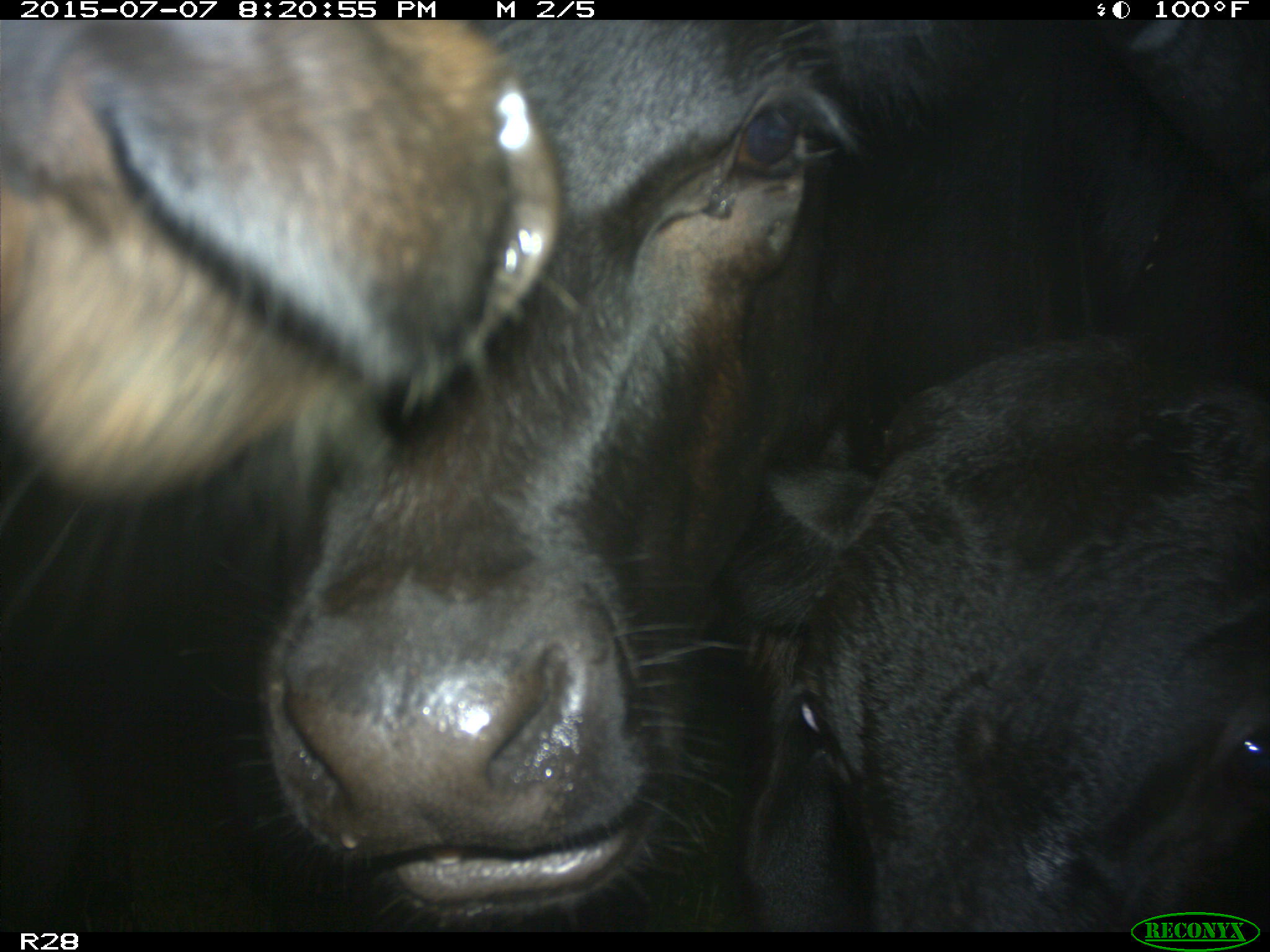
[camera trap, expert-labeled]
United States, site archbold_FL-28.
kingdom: Animalia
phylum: Chordata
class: Mammalia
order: Artiodactyla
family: Bovidae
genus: Bos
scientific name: Bos taurus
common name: domestic cow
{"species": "Bos taurus (domestic cow)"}